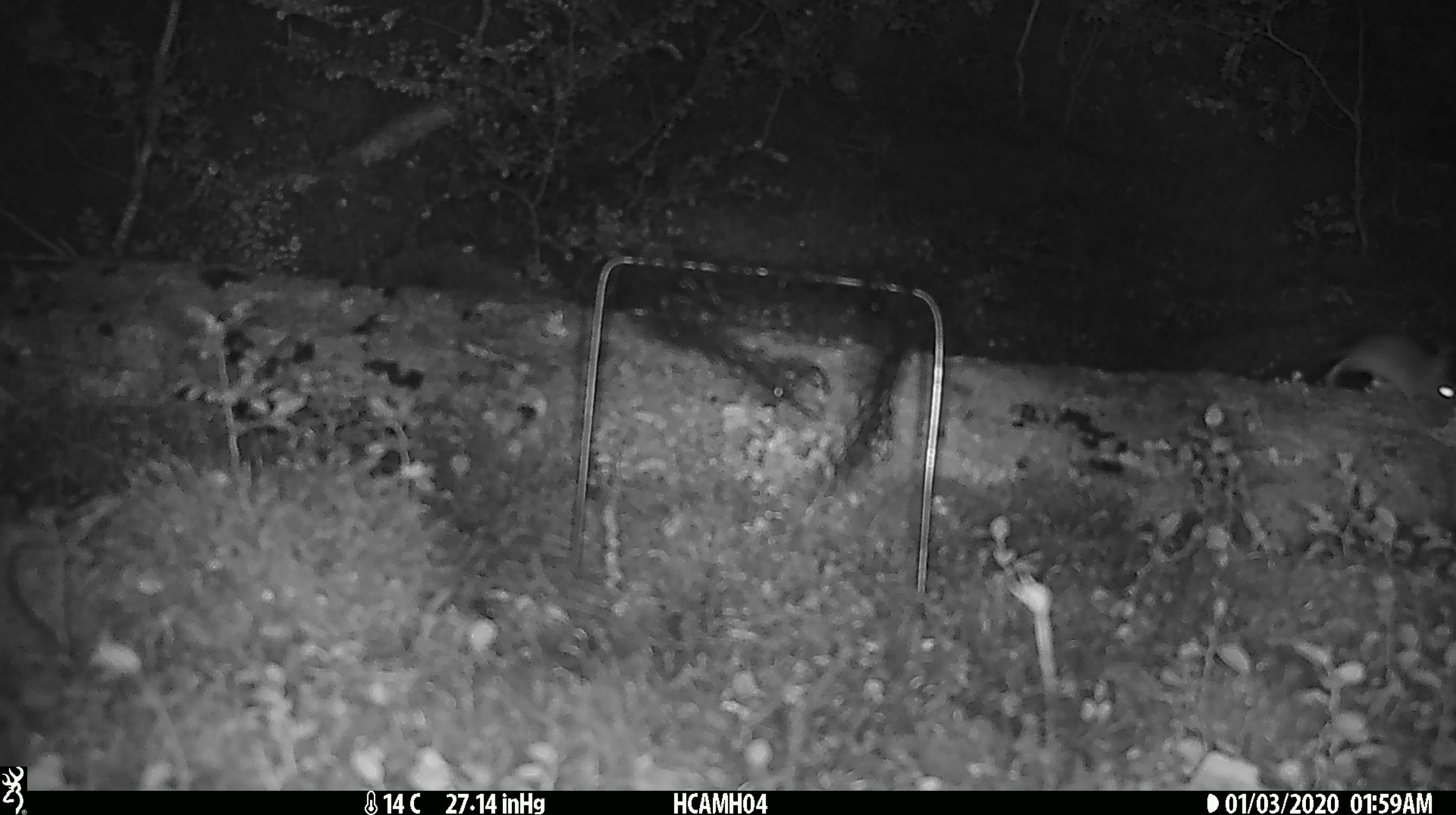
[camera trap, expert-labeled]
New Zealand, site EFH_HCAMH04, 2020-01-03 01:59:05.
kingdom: Animalia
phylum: Chordata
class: Mammalia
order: Rodentia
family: Muridae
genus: Mus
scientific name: Mus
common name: mouse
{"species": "mouse (Mus)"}